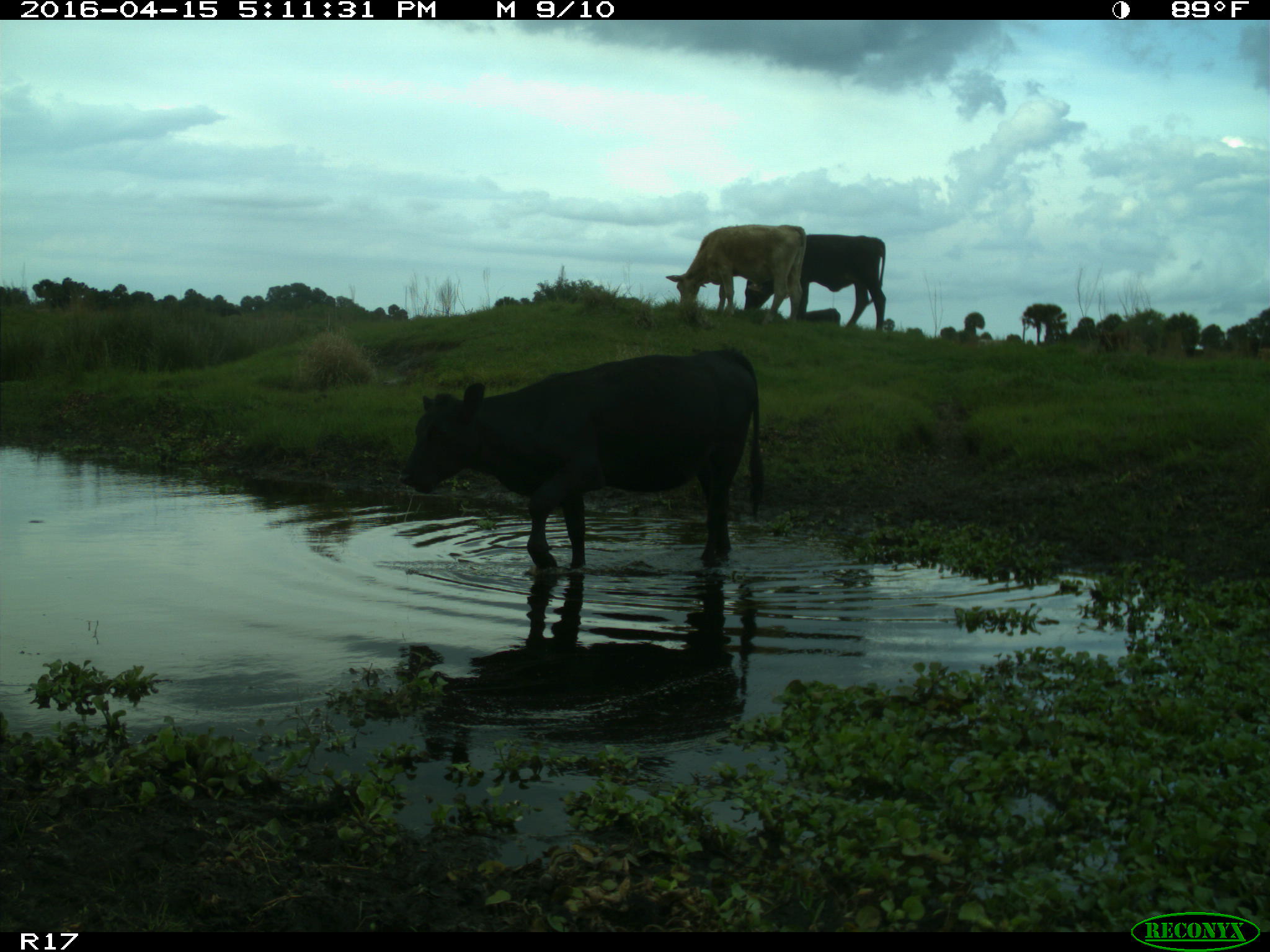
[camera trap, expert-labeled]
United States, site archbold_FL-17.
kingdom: Animalia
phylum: Chordata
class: Mammalia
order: Artiodactyla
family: Bovidae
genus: Bos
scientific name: Bos taurus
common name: domestic cow